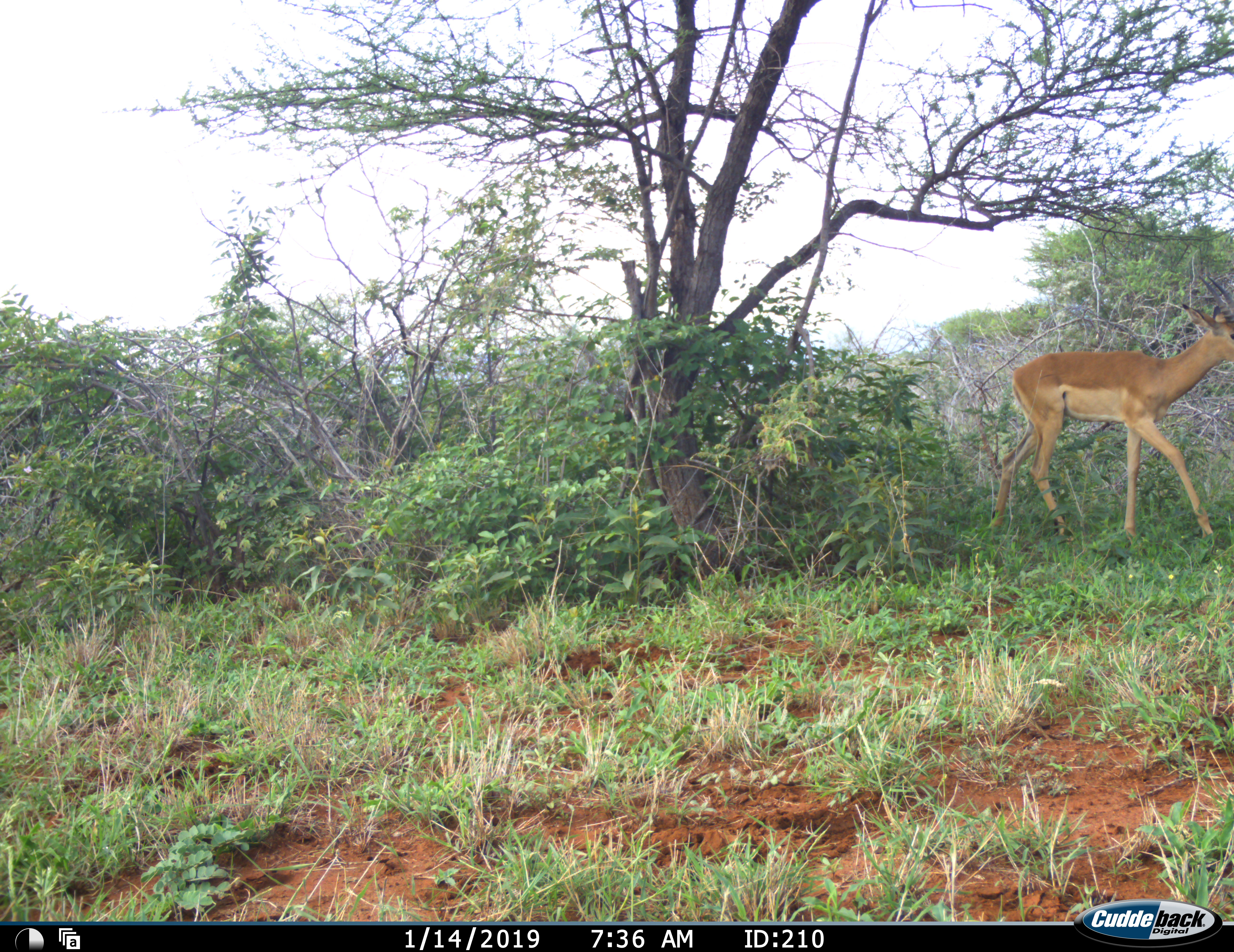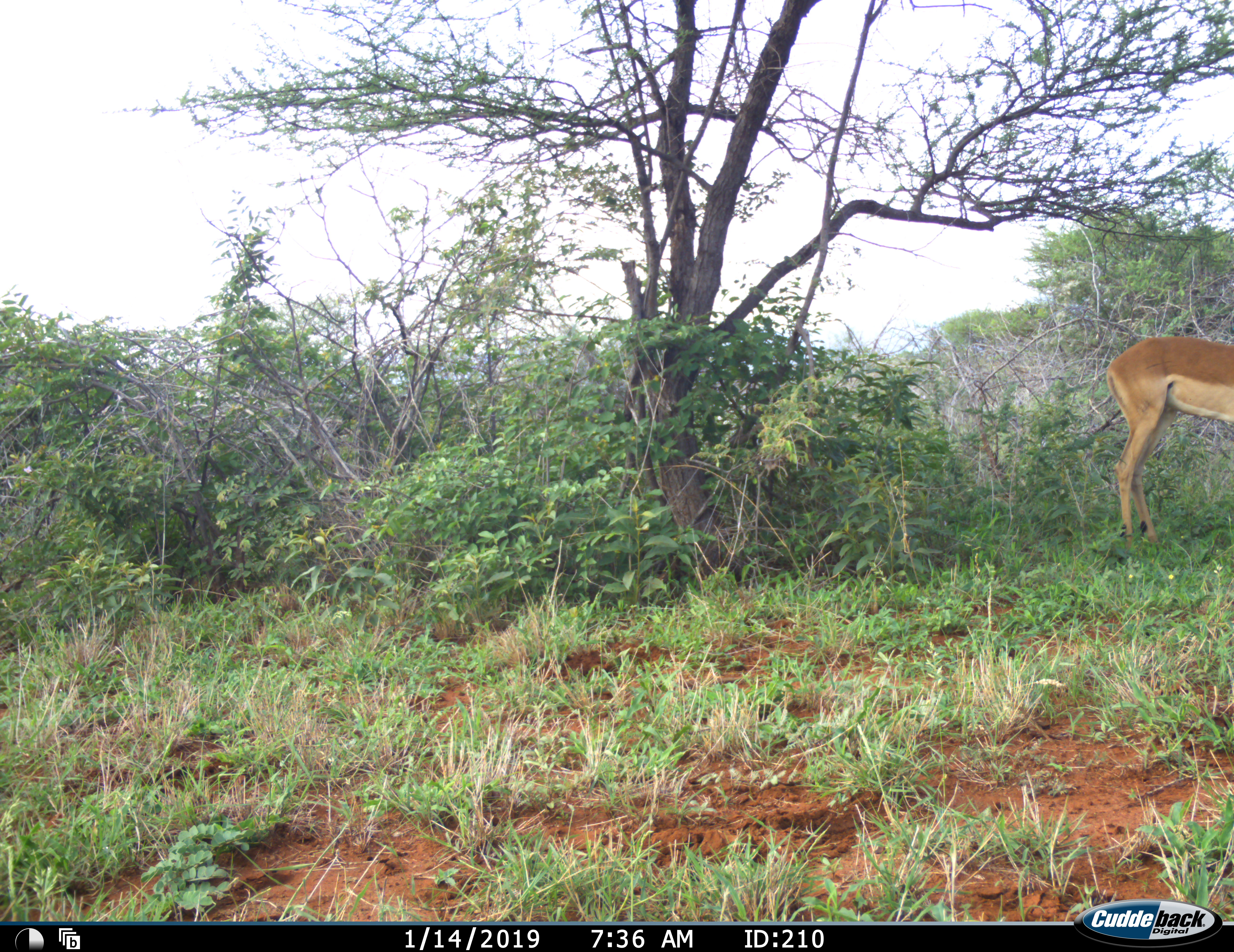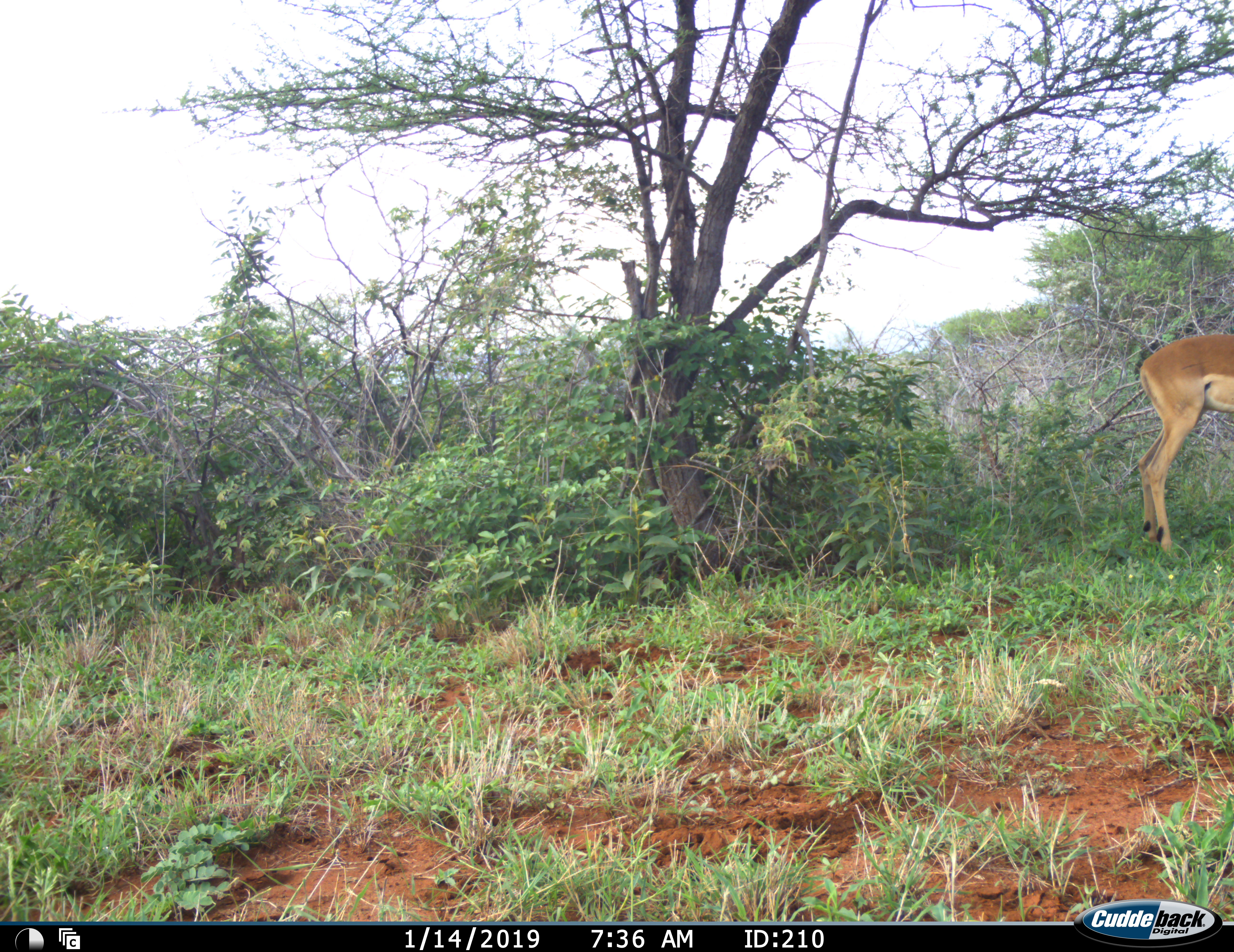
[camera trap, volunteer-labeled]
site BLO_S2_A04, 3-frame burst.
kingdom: Animalia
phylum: Chordata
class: Mammalia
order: Artiodactyla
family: Bovidae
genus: Aepyceros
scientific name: Aepyceros melampus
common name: impala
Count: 1.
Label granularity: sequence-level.